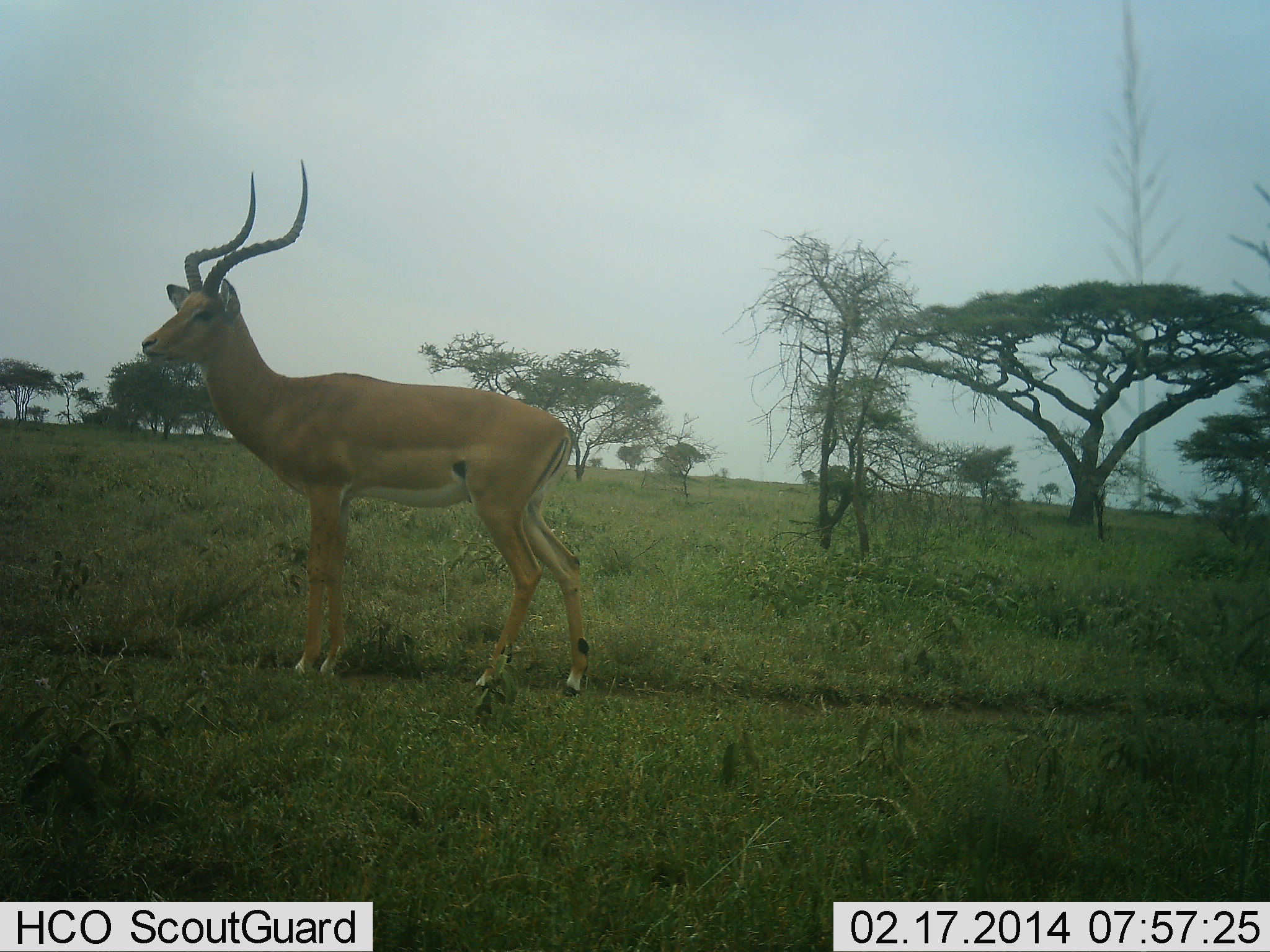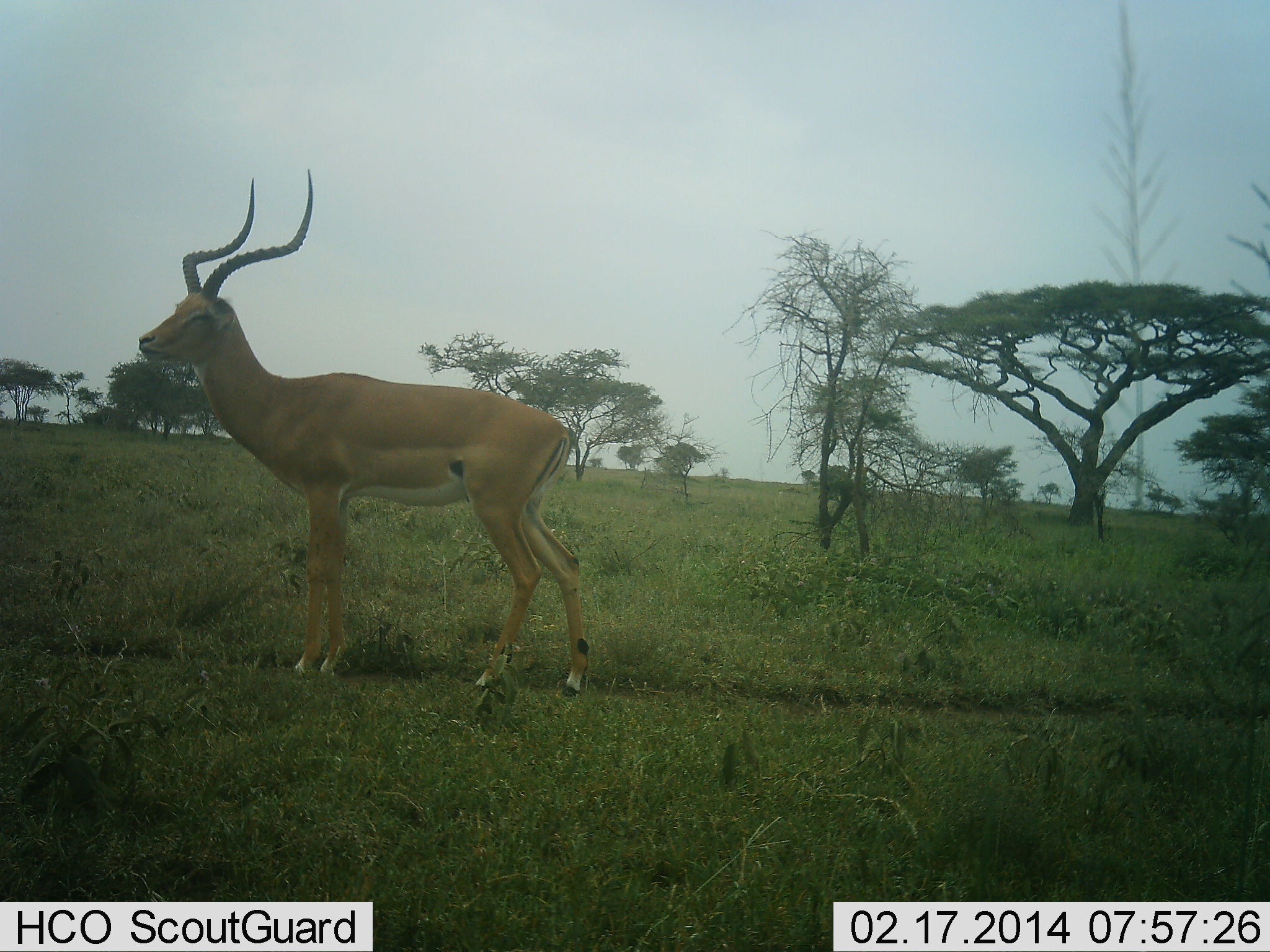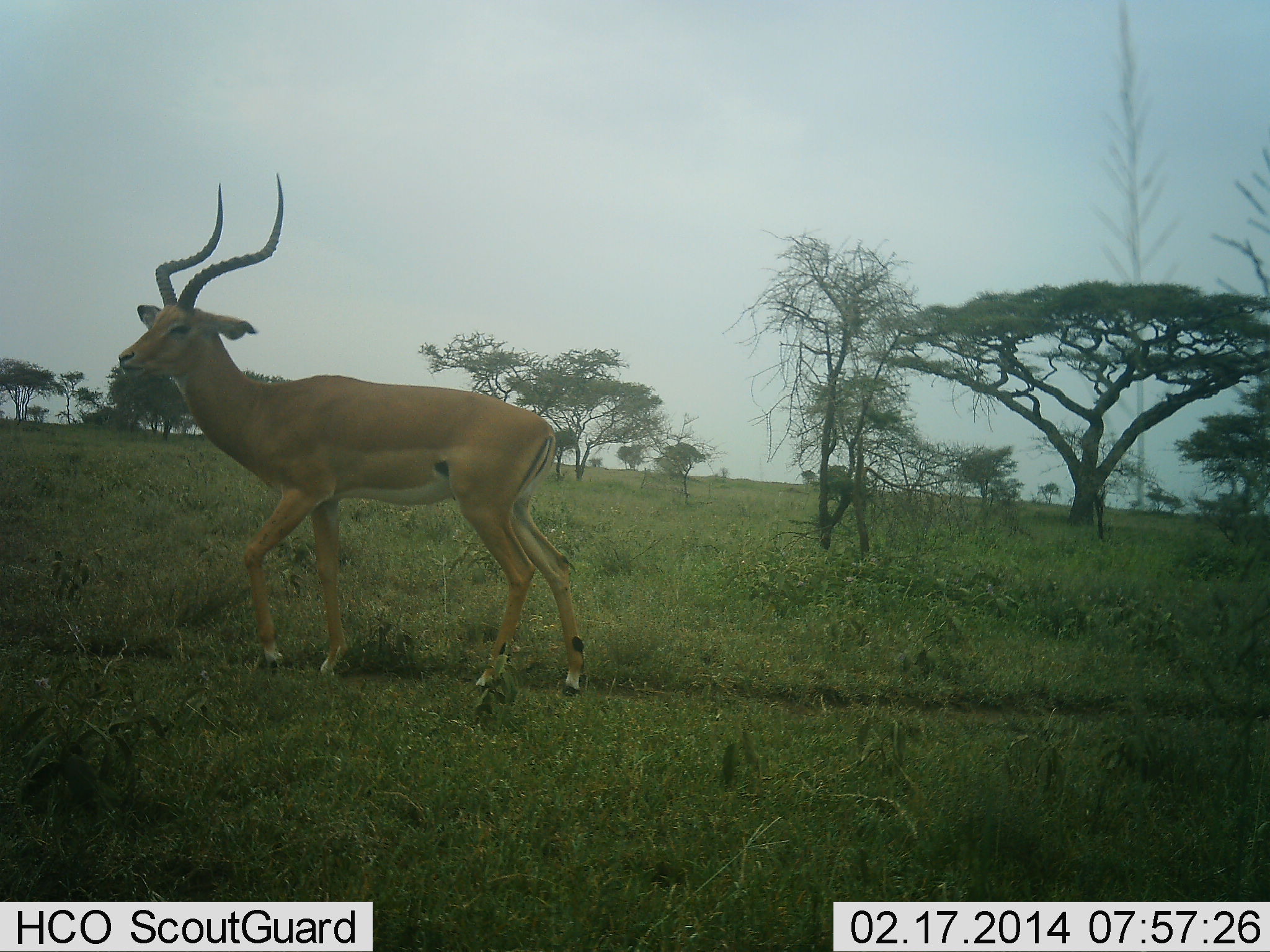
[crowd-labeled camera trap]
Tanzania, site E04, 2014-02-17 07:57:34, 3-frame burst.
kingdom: Animalia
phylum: Chordata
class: Mammalia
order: Artiodactyla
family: Bovidae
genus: Aepyceros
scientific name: Aepyceros melampus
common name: impala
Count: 1.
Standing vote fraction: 100%.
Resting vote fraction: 0%.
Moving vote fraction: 0%.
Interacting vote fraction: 0%.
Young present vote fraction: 0%.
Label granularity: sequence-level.